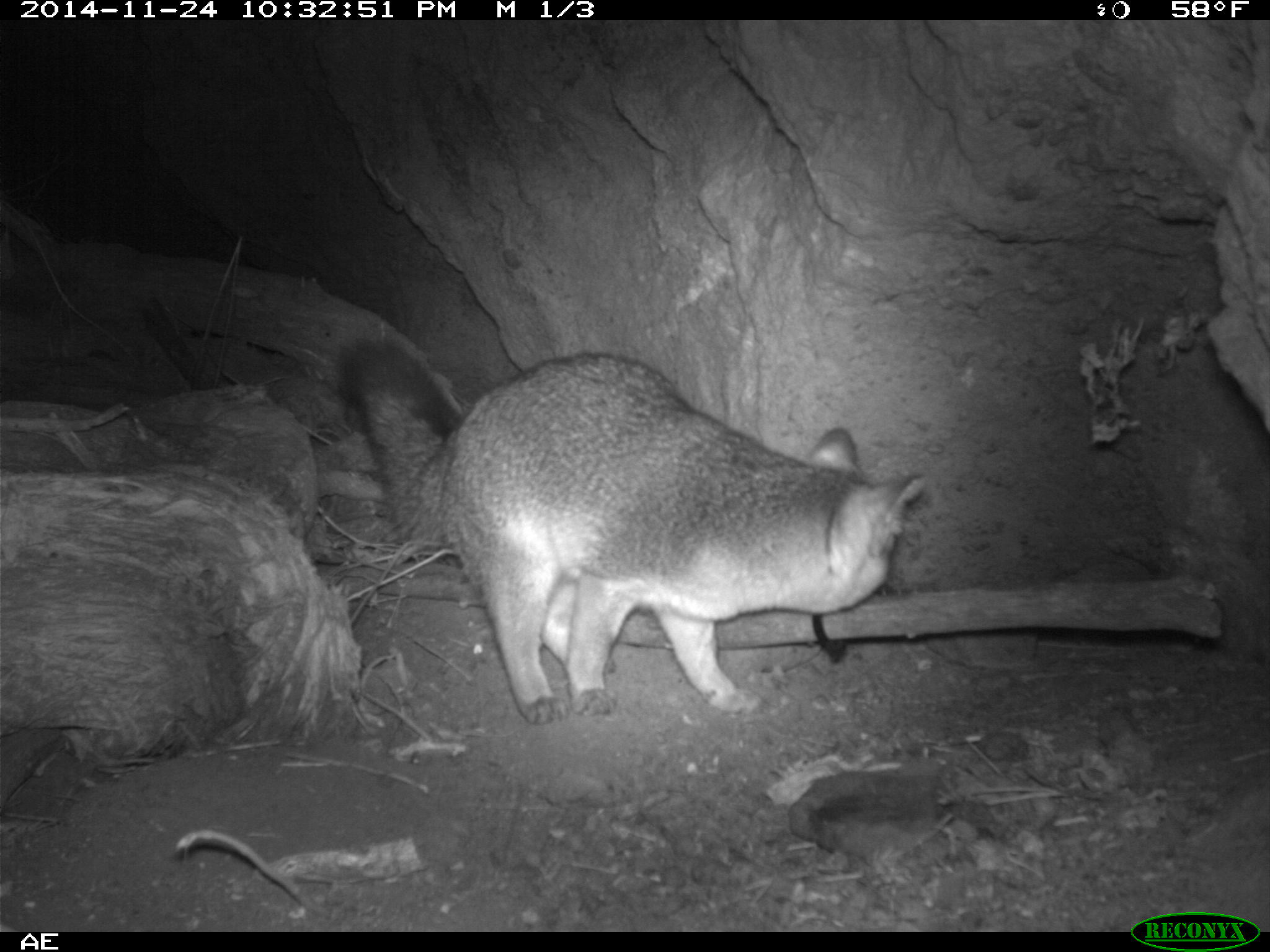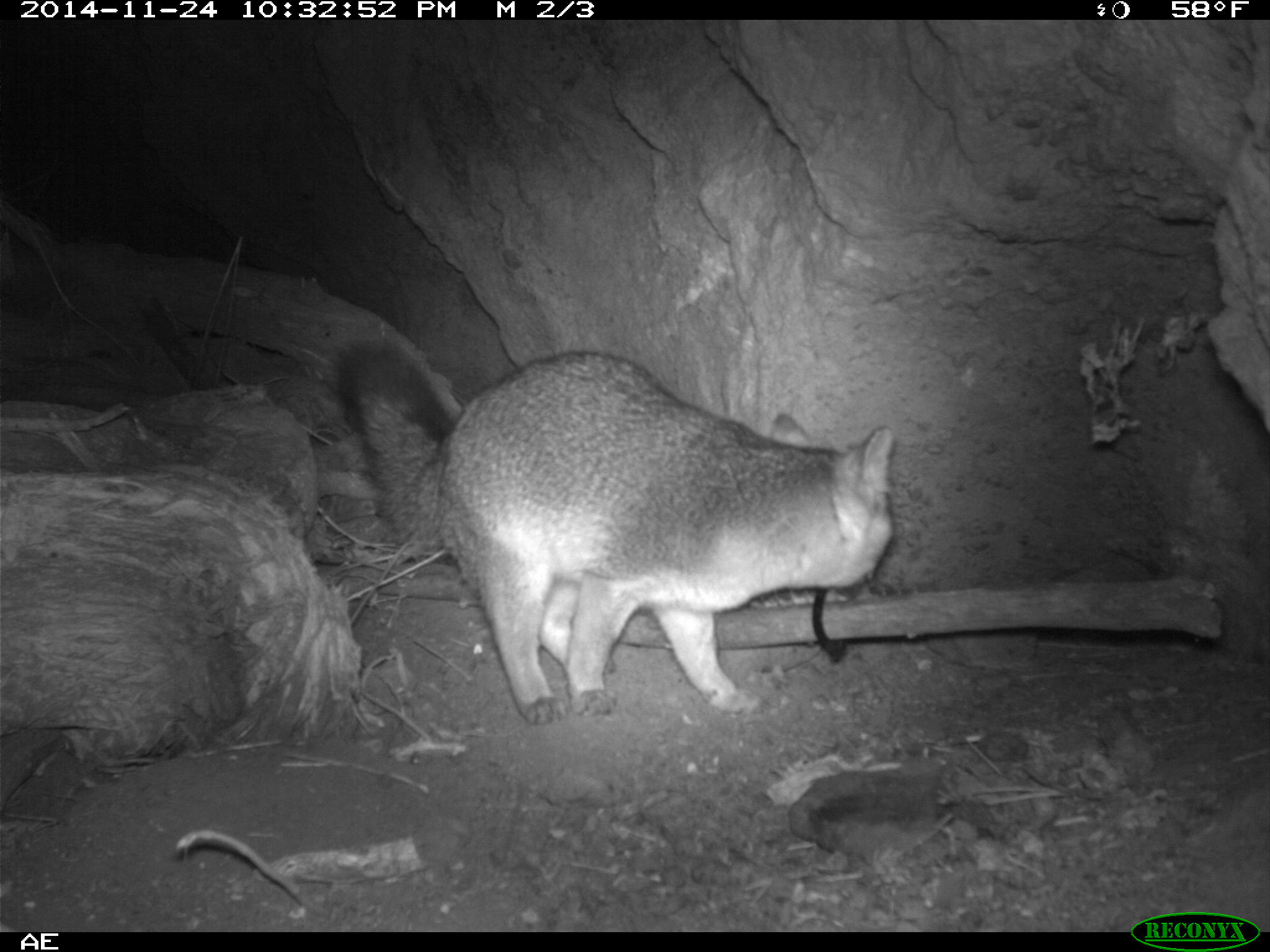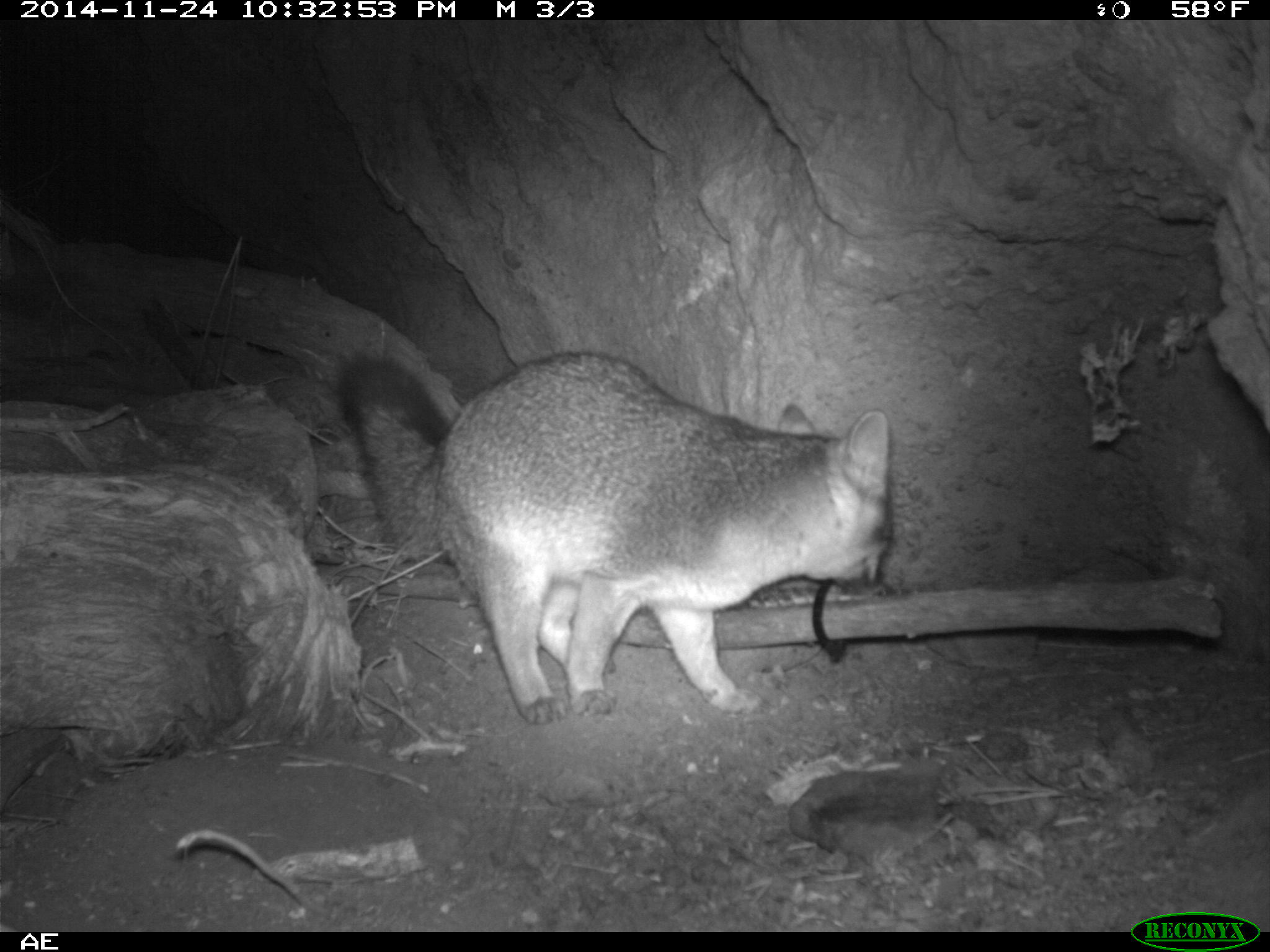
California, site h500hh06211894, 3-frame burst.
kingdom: Animalia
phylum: Chordata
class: Mammalia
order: Carnivora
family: Canidae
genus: Urocyon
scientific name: Urocyon littoralis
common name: island fox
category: fox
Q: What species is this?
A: Fox (island fox) (Urocyon littoralis).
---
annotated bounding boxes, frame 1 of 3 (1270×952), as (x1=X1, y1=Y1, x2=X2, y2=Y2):
fox: (x1=335, y1=332, x2=928, y2=723)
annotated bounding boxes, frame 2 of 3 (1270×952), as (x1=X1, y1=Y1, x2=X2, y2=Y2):
fox: (x1=337, y1=343, x2=893, y2=726)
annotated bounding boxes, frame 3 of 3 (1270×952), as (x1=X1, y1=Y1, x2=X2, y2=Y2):
fox: (x1=338, y1=351, x2=894, y2=724)